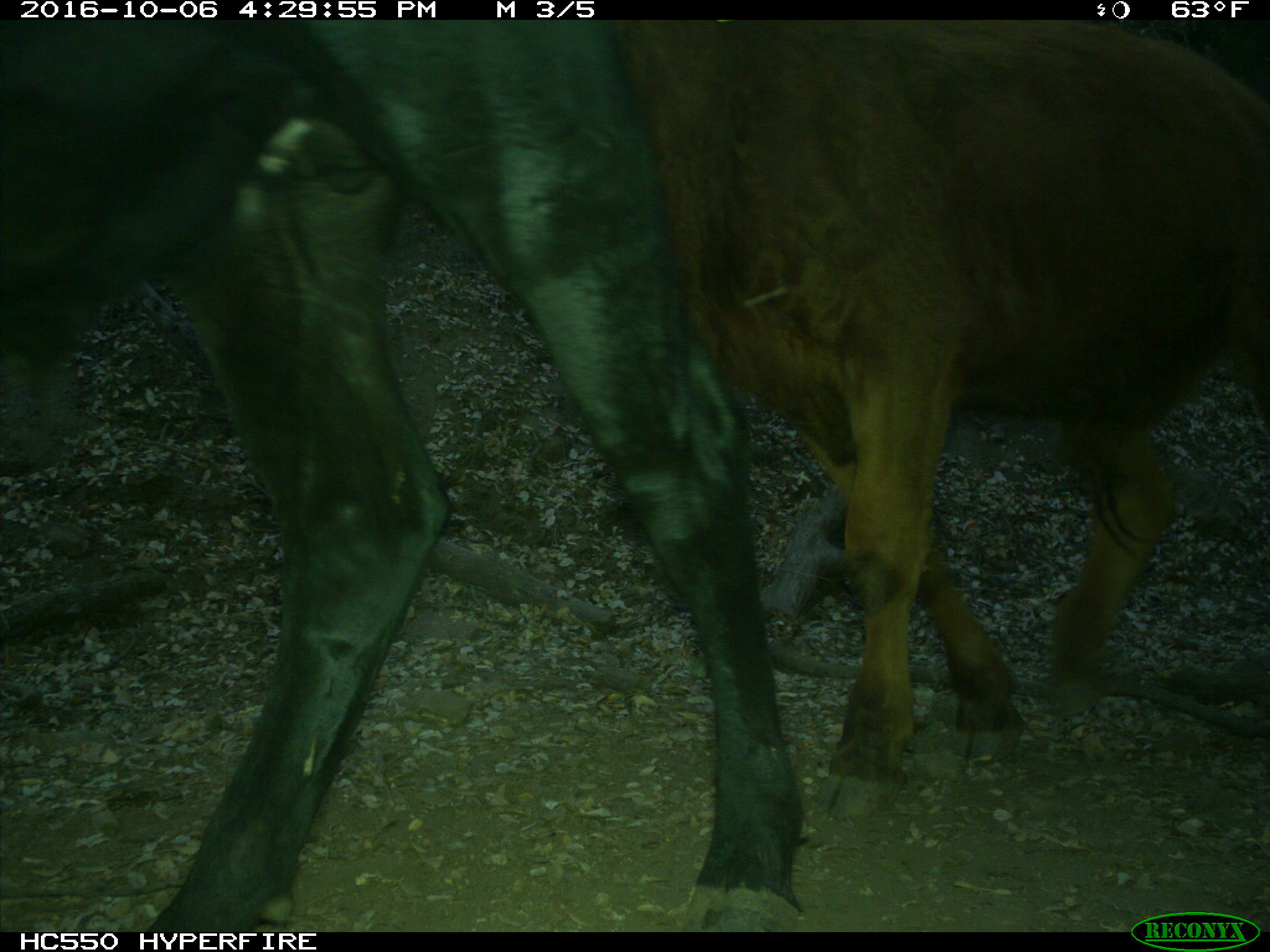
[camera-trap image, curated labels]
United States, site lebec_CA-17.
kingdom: Animalia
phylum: Chordata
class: Mammalia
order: Artiodactyla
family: Bovidae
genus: Bos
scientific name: Bos taurus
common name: domestic cow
Bos taurus (domestic cow).